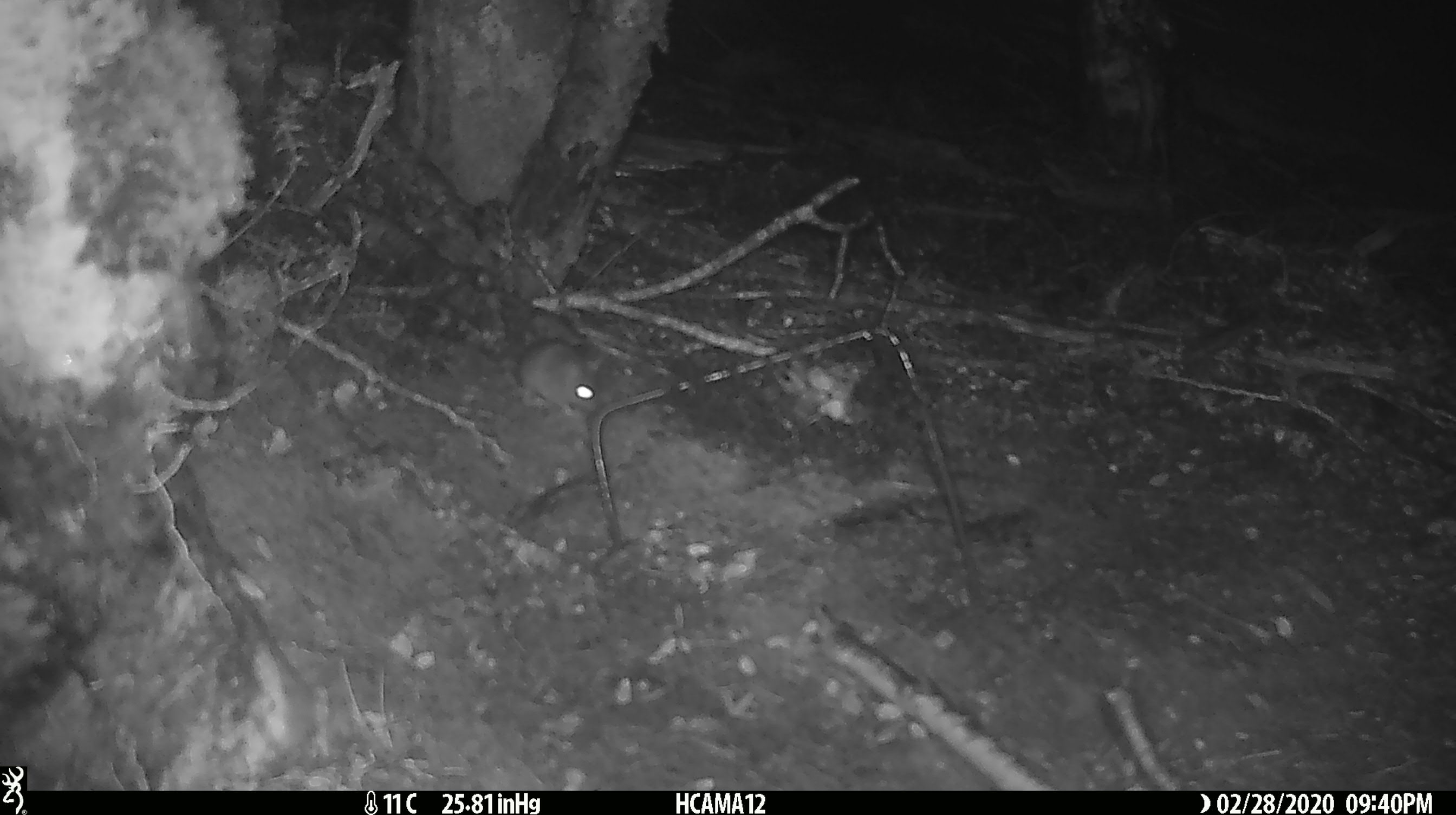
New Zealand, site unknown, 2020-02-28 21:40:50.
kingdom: Animalia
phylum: Chordata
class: Mammalia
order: Rodentia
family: Muridae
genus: Mus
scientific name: Mus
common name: mouse